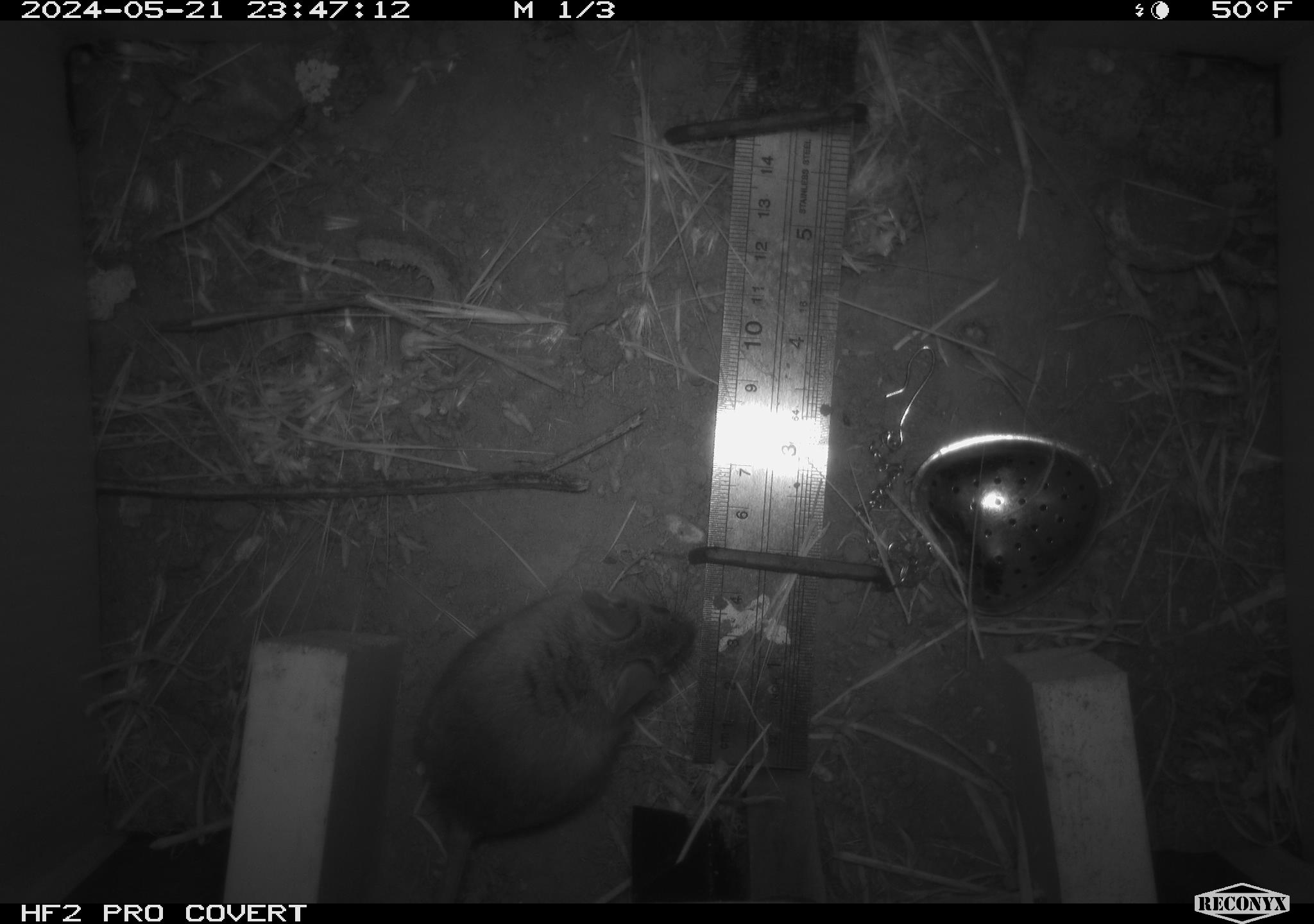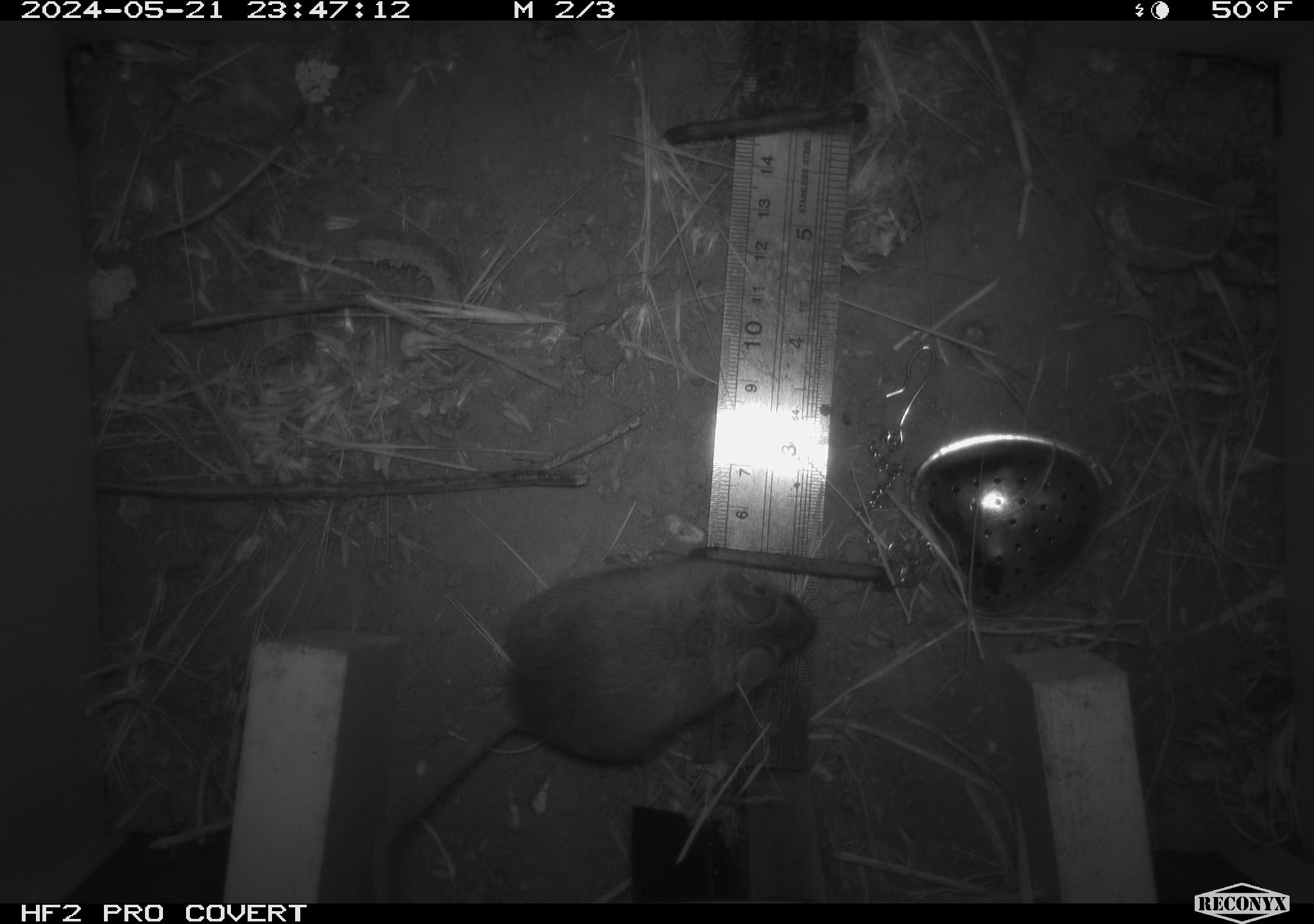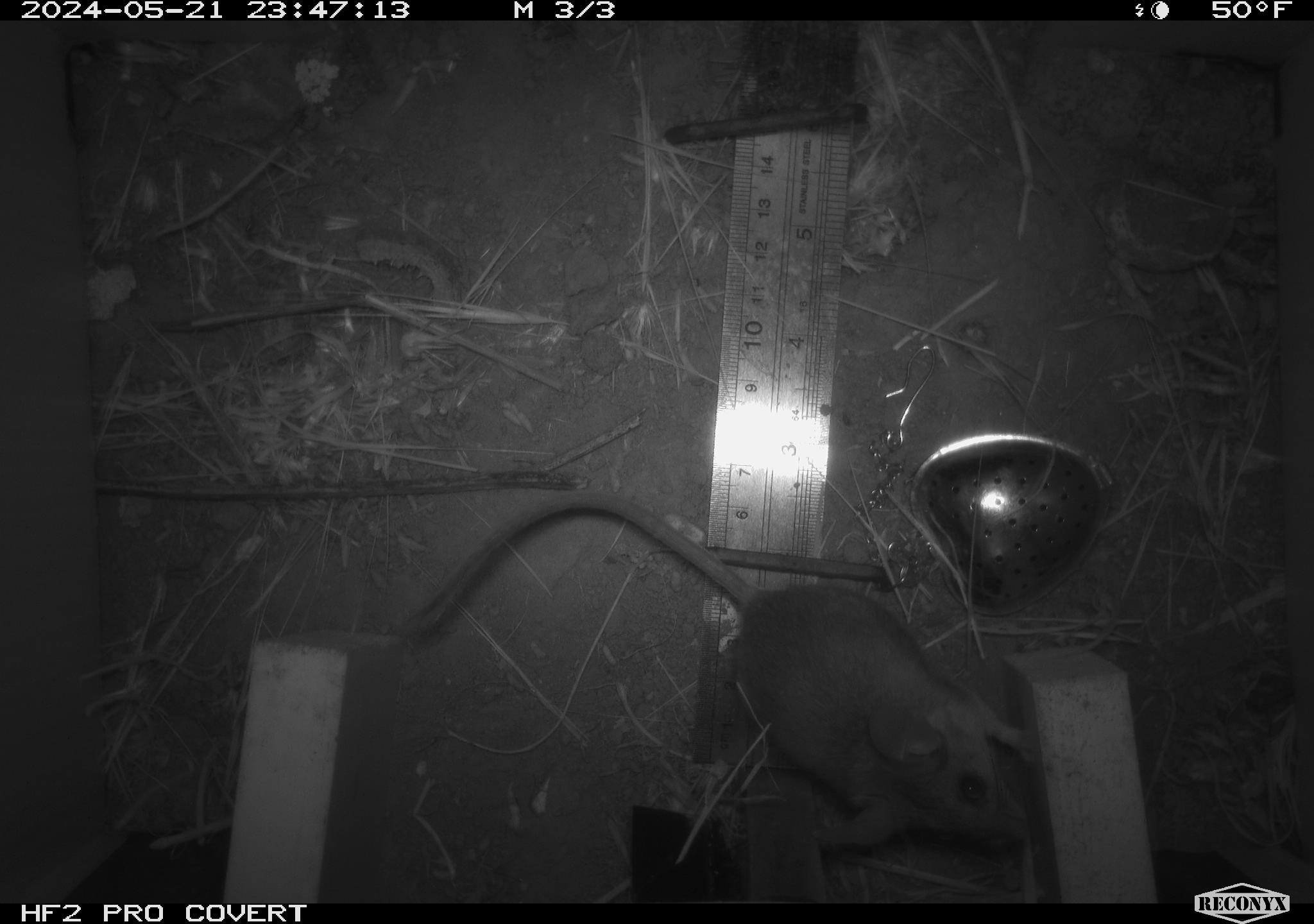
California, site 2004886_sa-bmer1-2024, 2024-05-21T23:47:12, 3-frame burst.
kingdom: Animalia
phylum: Chordata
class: Mammalia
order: Rodentia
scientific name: Rodentia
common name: mouse species